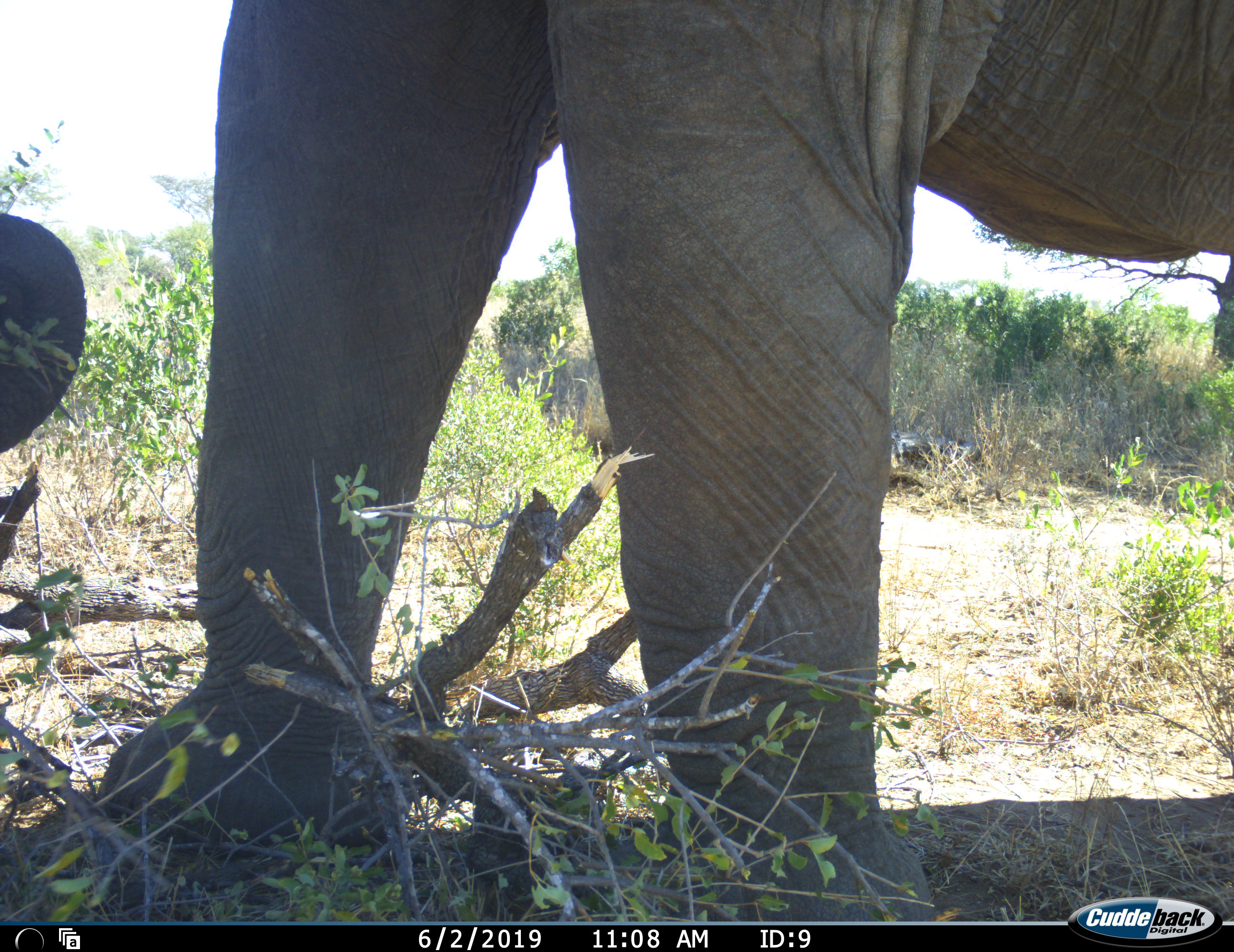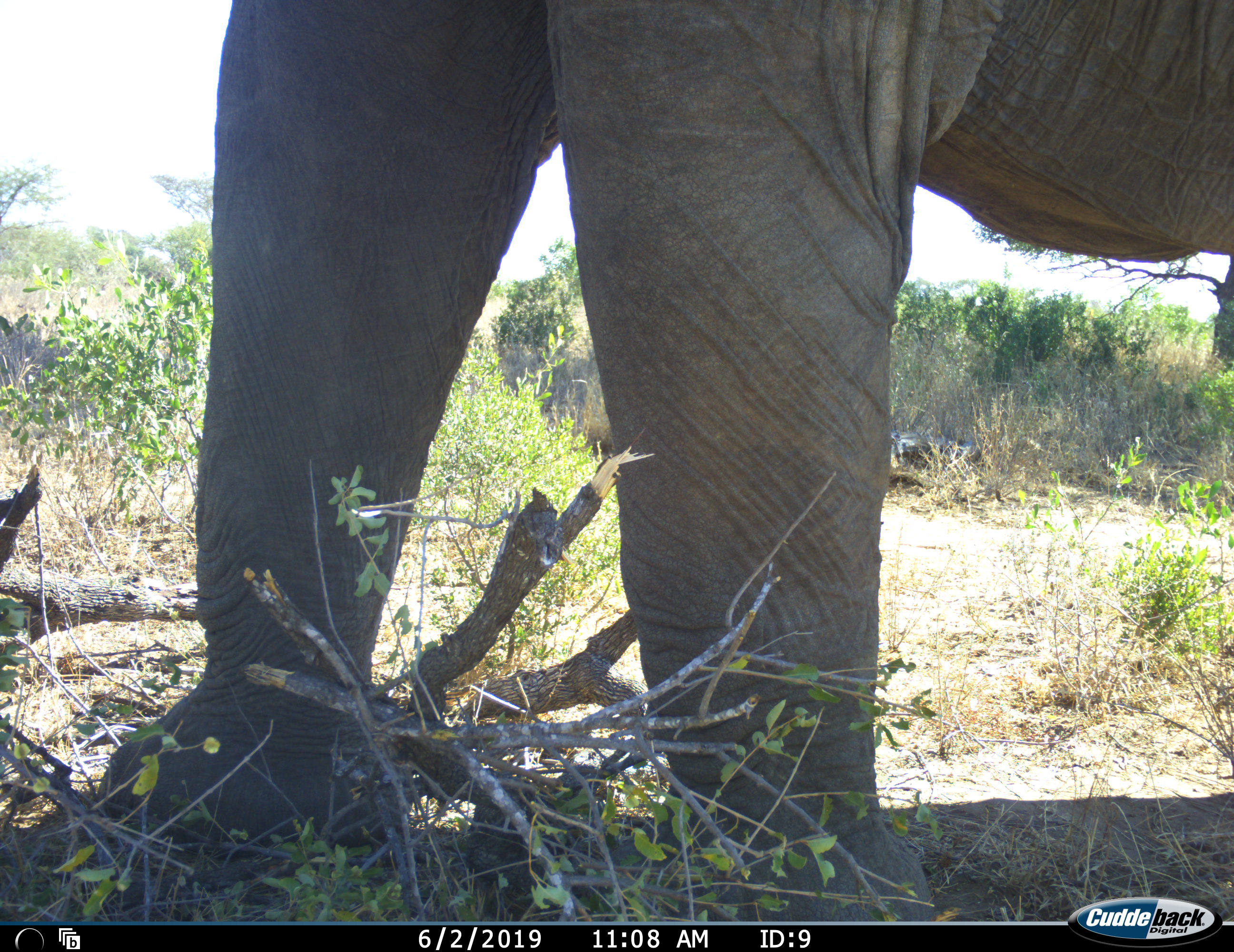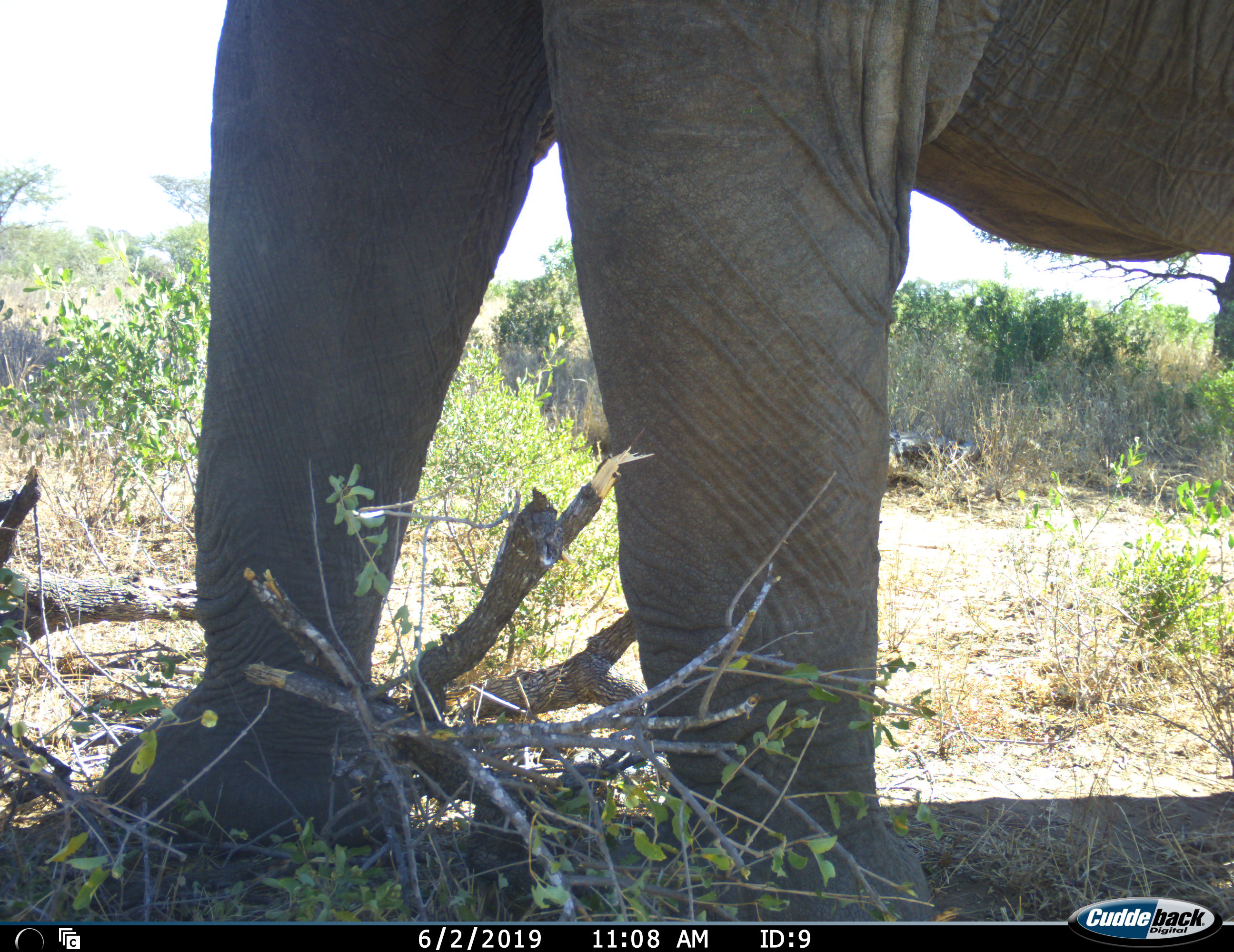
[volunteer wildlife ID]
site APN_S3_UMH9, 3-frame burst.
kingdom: Animalia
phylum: Chordata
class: Mammalia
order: Proboscidea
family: Elephantidae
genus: Loxodonta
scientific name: Loxodonta africana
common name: african bush elephant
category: elephant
Elephant (african bush elephant) (Loxodonta africana), count 1. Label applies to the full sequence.